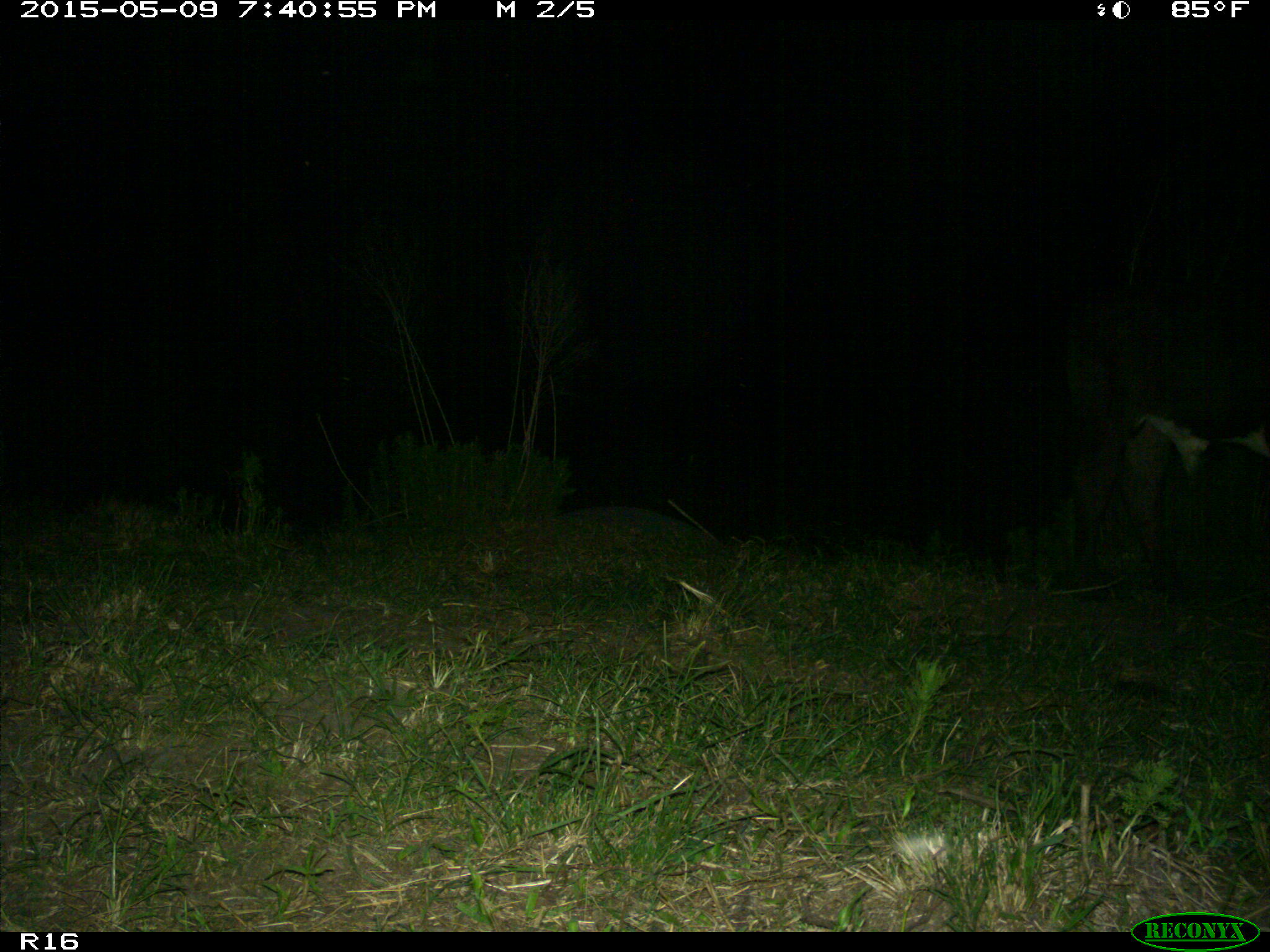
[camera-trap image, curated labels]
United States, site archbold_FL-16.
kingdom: Animalia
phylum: Chordata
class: Mammalia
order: Artiodactyla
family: Bovidae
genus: Bos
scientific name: Bos taurus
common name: domestic cow